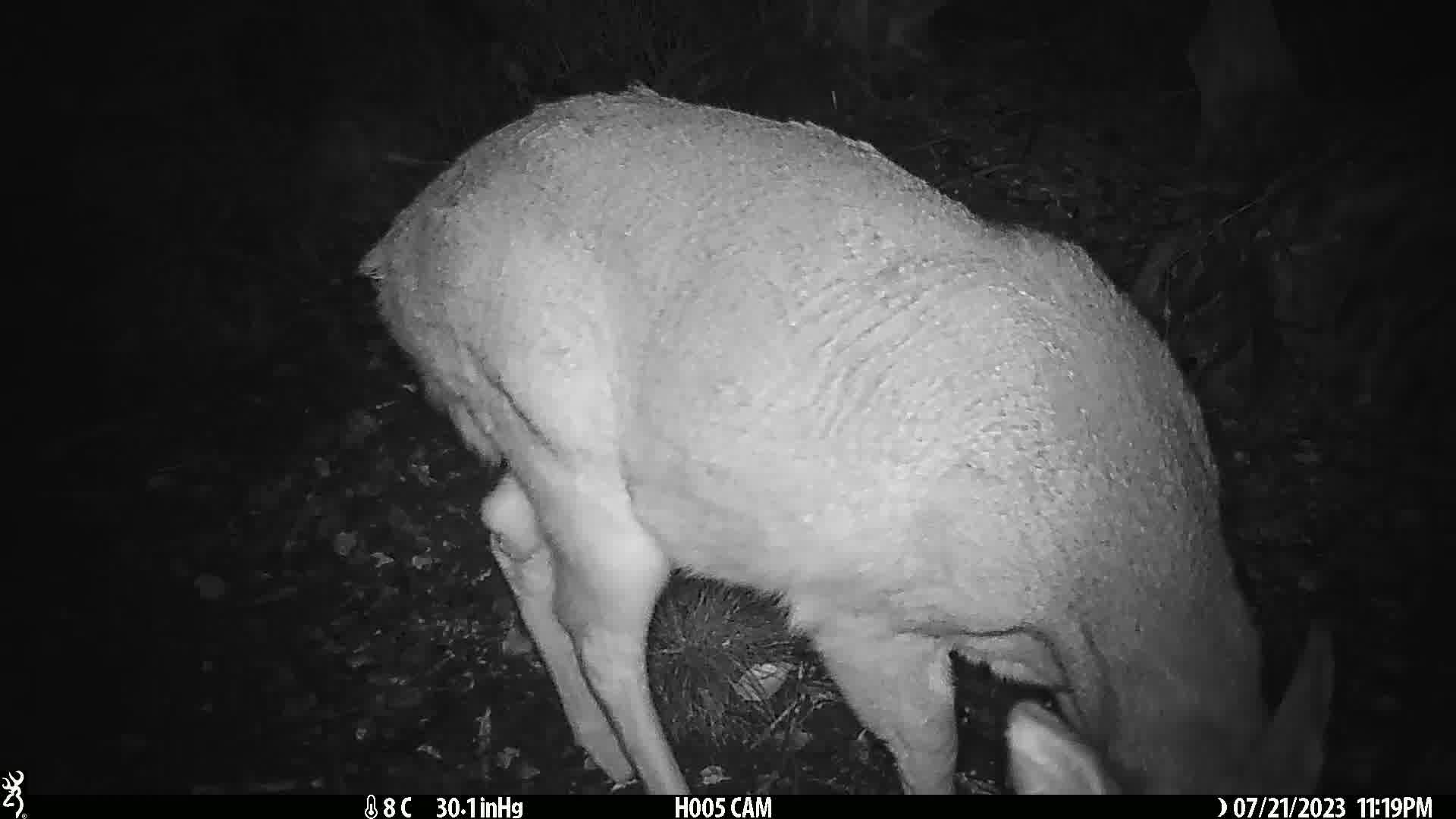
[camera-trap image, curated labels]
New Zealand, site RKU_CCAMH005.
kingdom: Animalia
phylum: Chordata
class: Mammalia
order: Artiodactyla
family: Cervidae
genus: Odocoileus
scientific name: Odocoileus virginianus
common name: white-tailed deer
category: white tailed deer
White tailed deer (white-tailed deer) (Odocoileus virginianus).